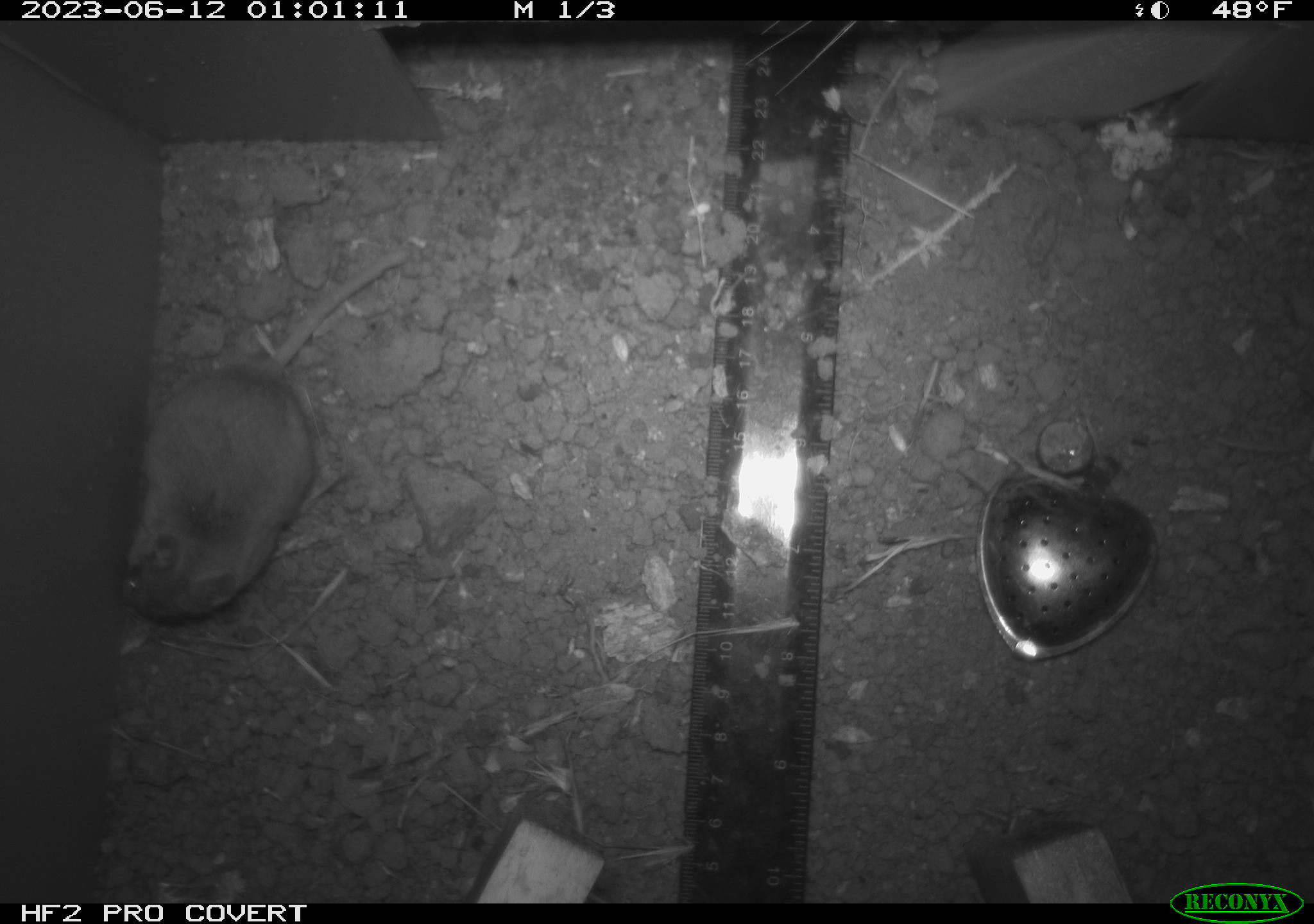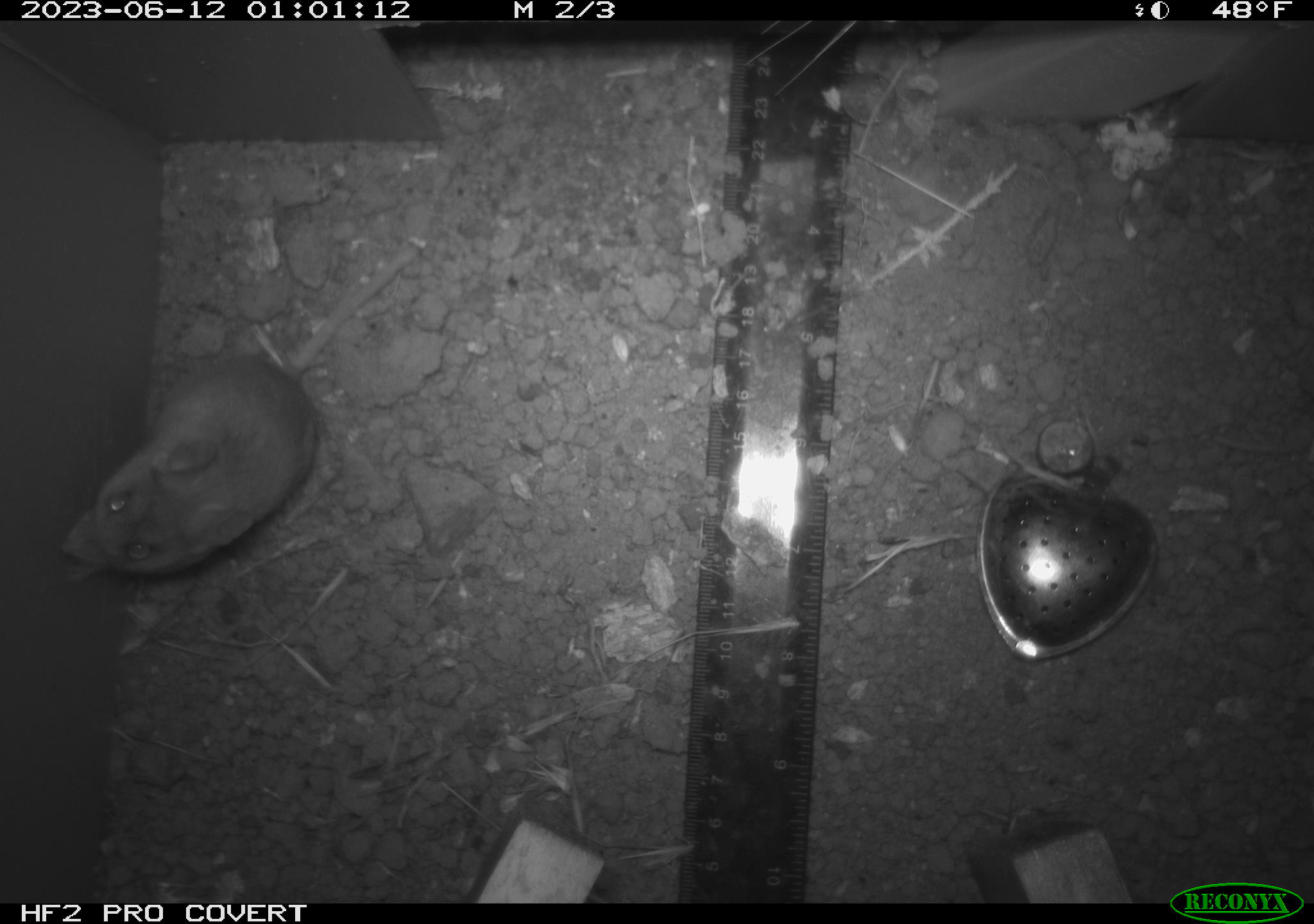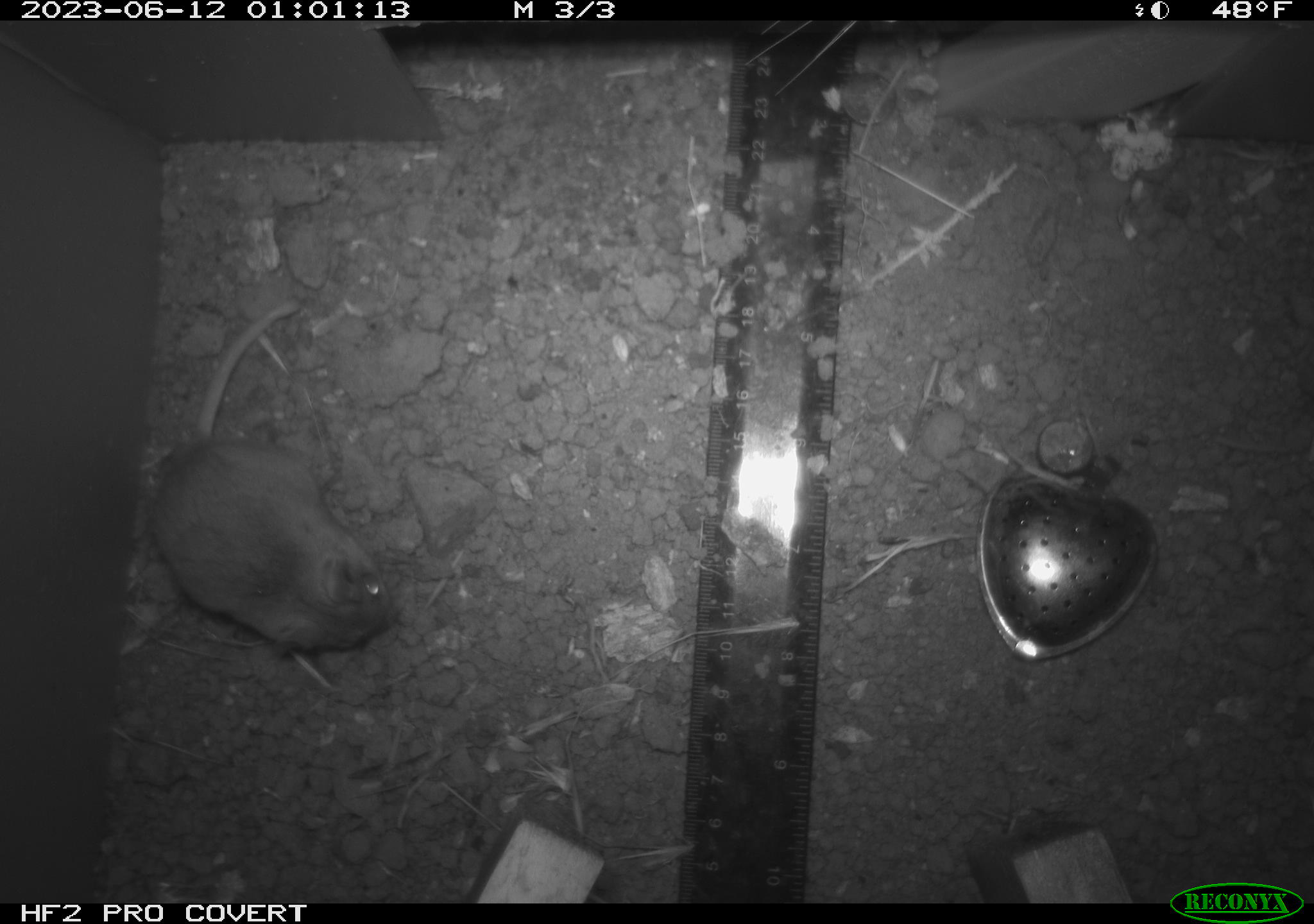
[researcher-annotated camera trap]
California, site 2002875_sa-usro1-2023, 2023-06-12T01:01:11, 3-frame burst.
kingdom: Animalia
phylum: Chordata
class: Mammalia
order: Rodentia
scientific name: Rodentia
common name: mouse species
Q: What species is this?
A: Mouse species (Rodentia).